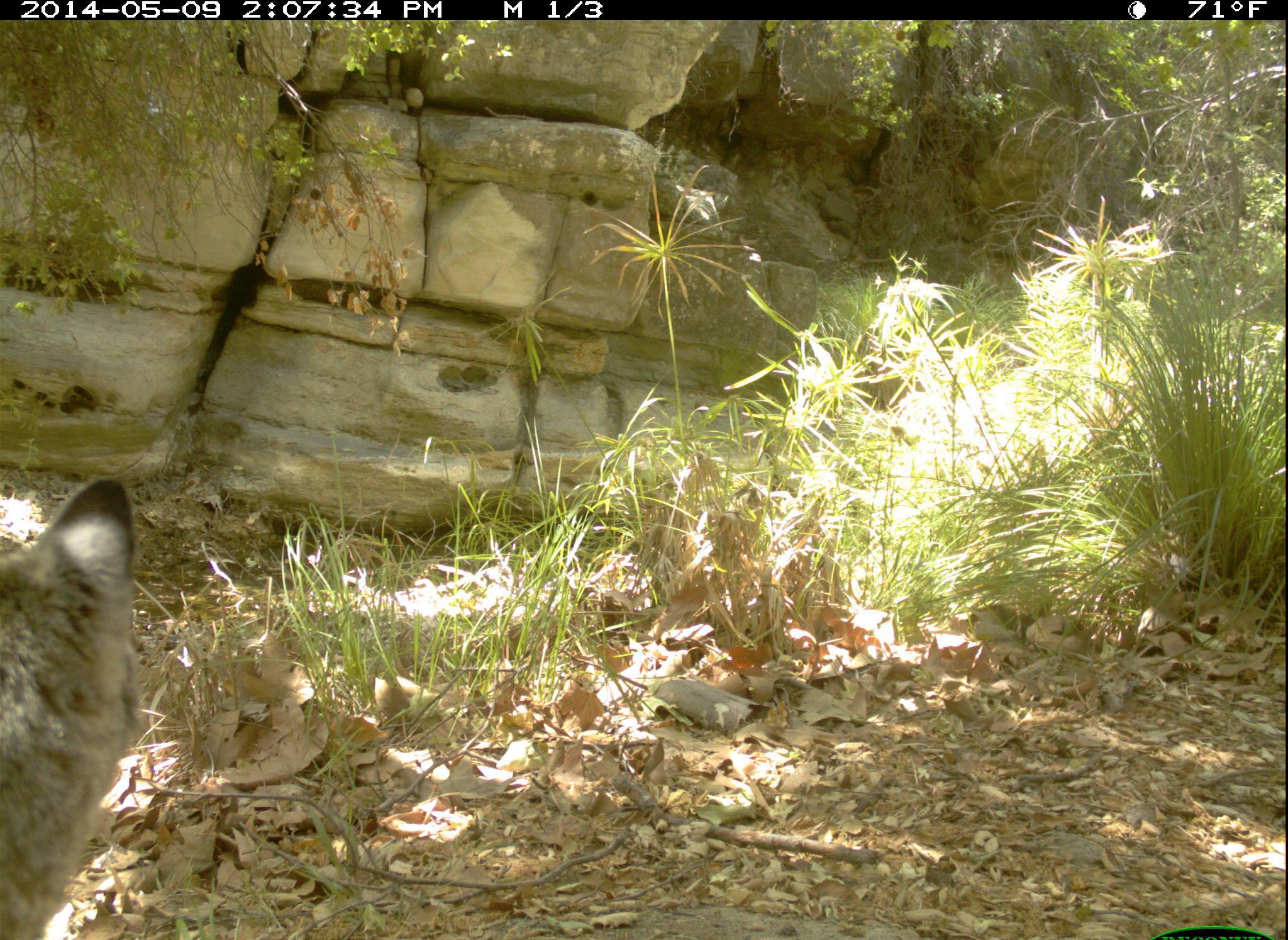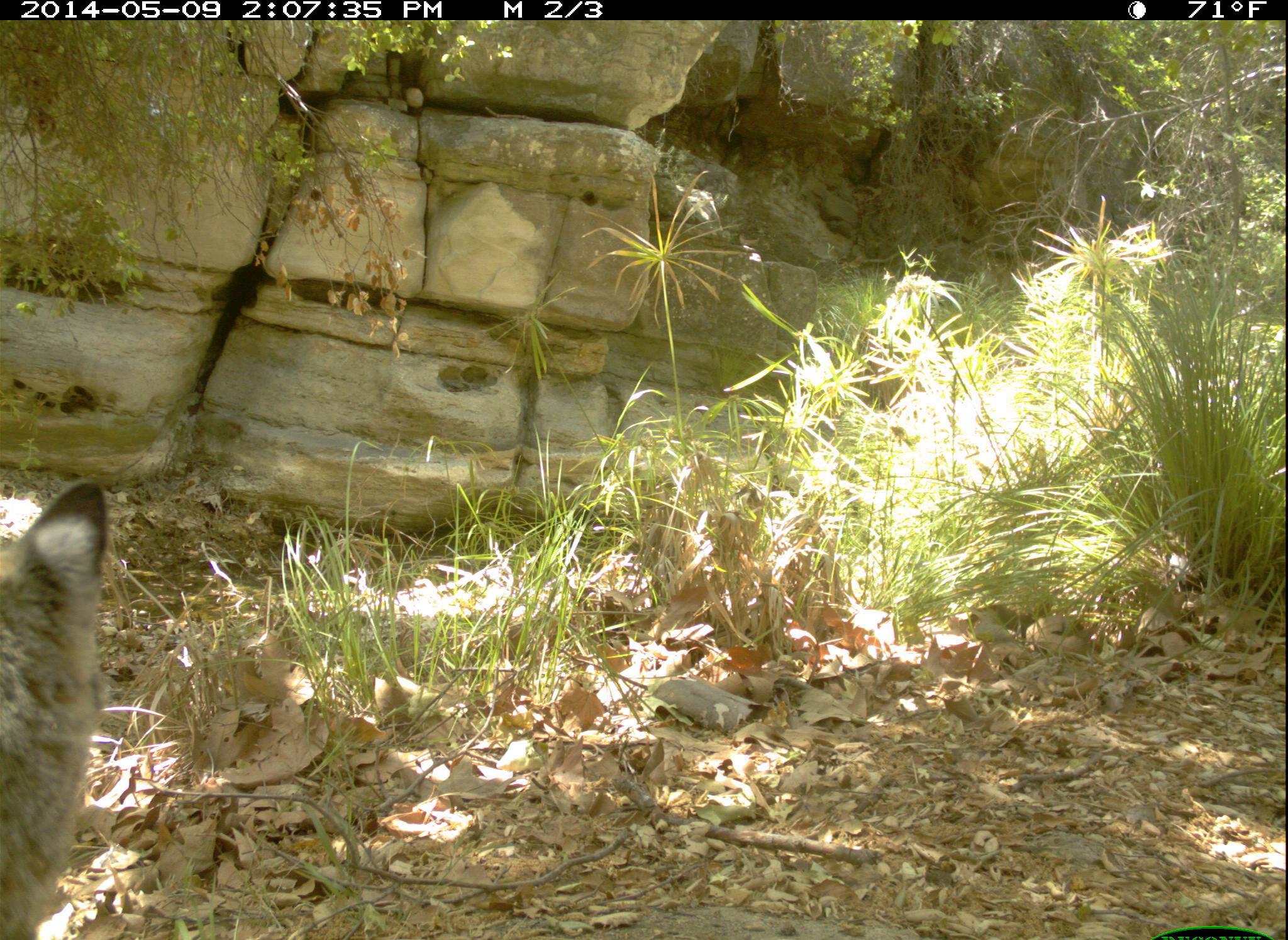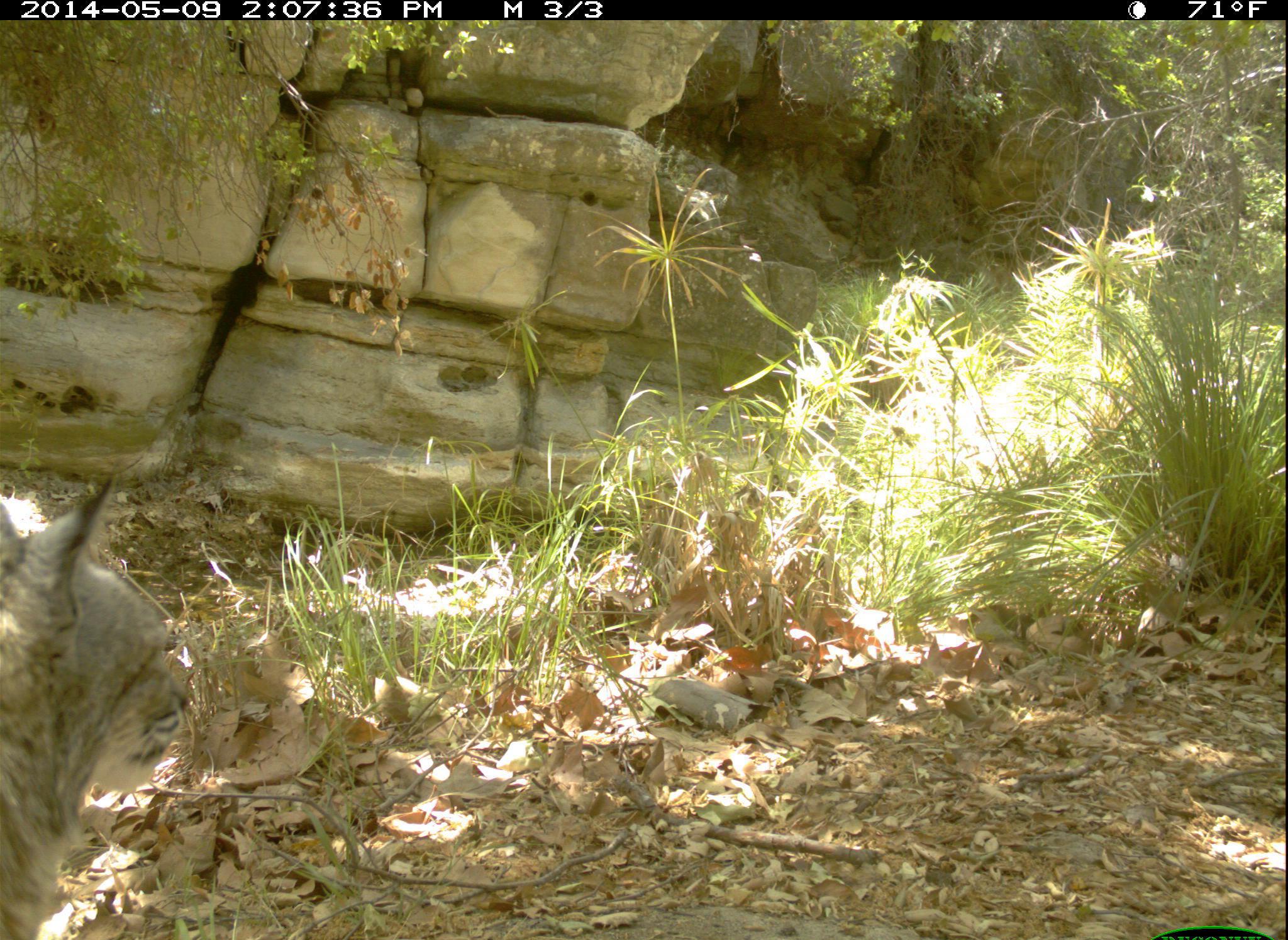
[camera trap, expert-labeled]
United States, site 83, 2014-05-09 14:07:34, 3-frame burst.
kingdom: Animalia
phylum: Chordata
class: Mammalia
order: Carnivora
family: Felidae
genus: Lynx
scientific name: Lynx rufus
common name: bobcat